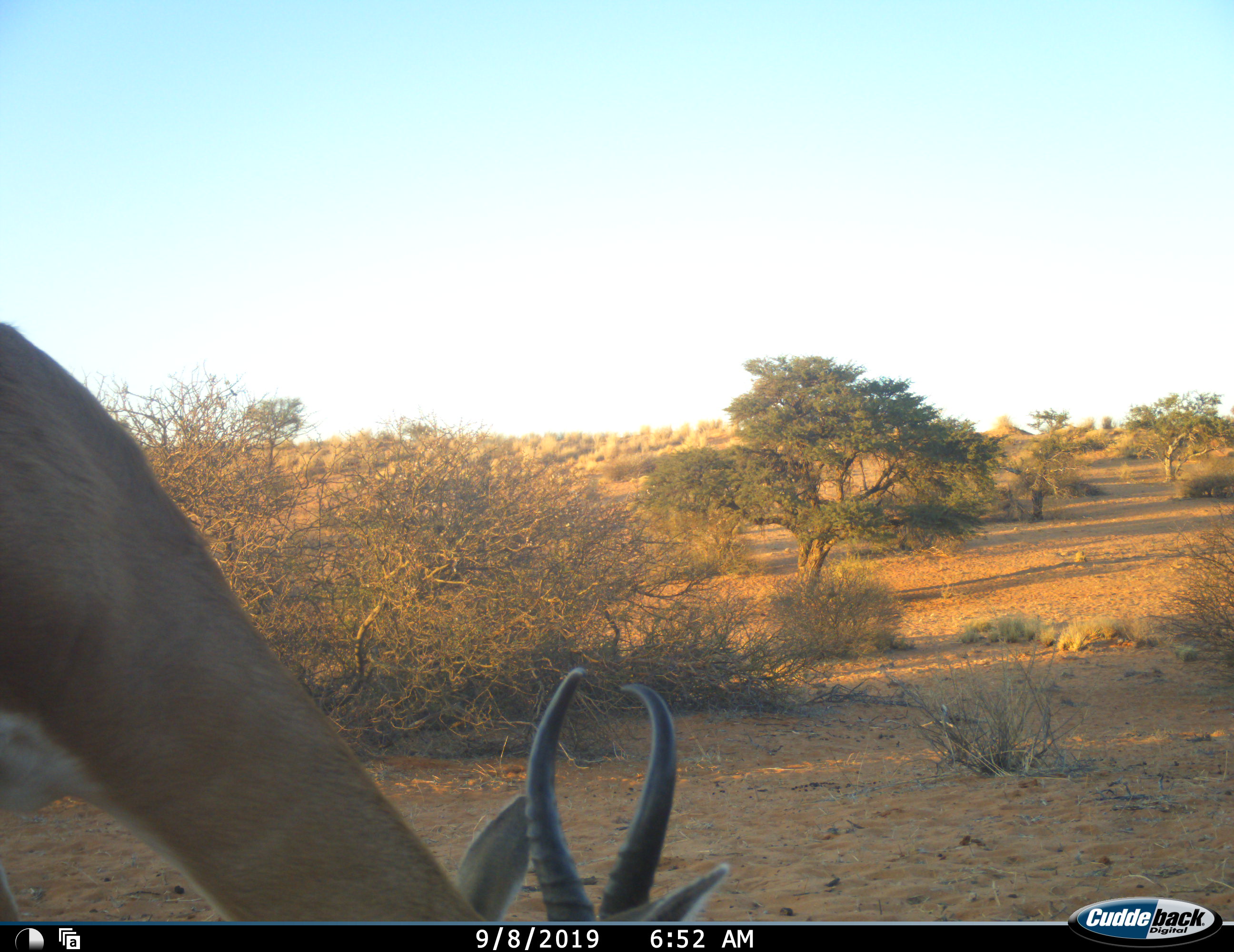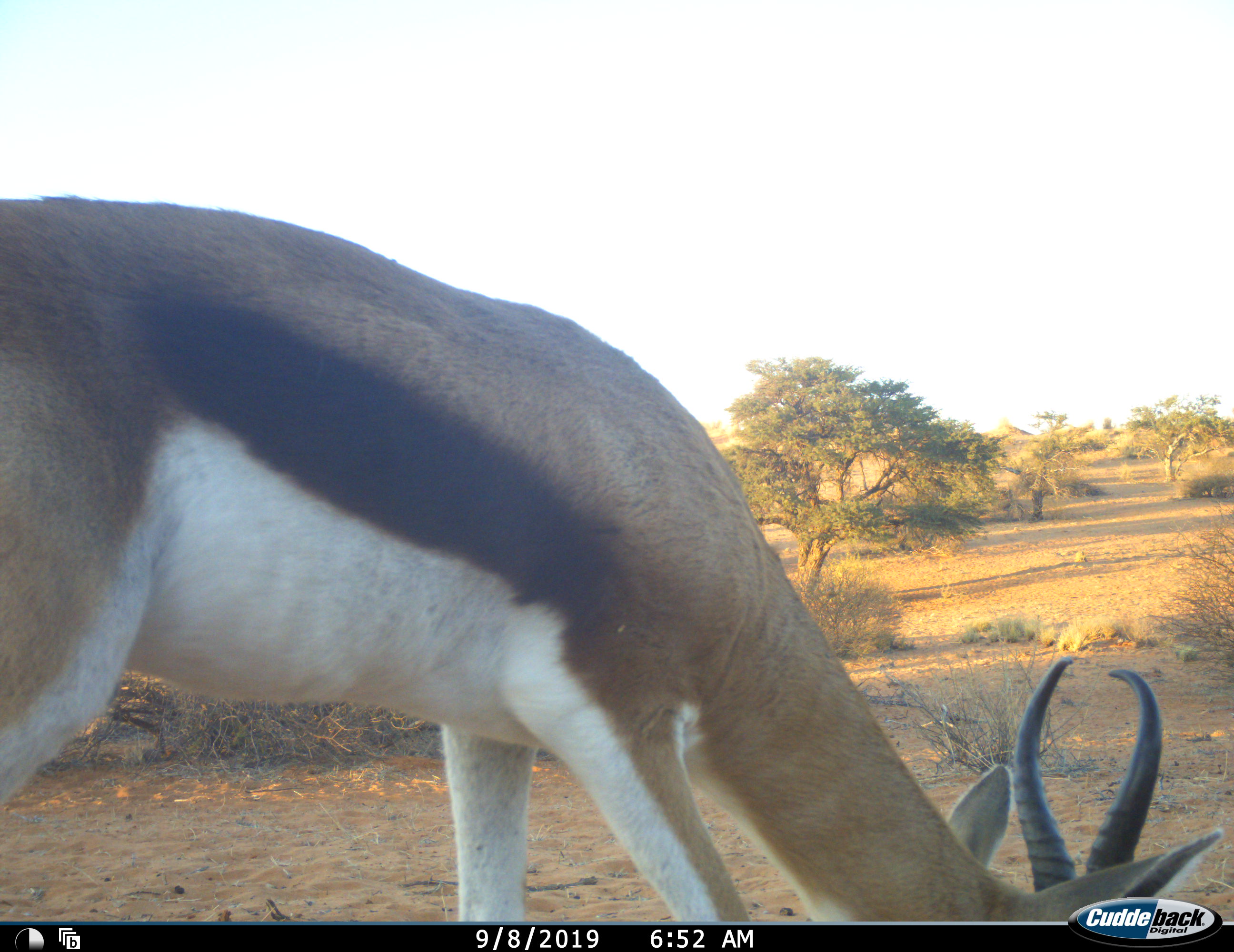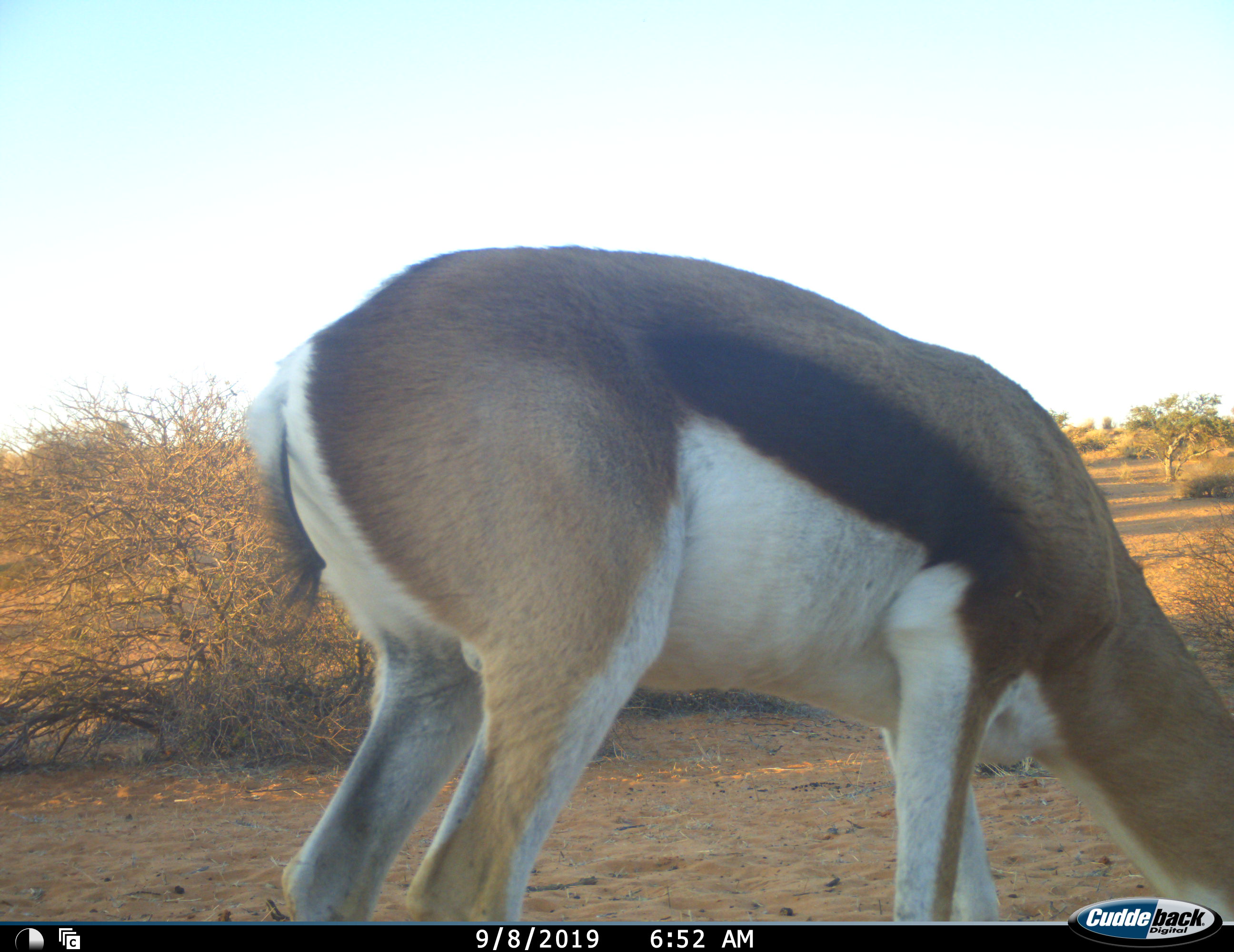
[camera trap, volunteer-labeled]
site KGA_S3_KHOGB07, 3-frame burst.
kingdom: Animalia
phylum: Chordata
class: Mammalia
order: Artiodactyla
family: Bovidae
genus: Antidorcas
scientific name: Antidorcas marsupialis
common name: springbok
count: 1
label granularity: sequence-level